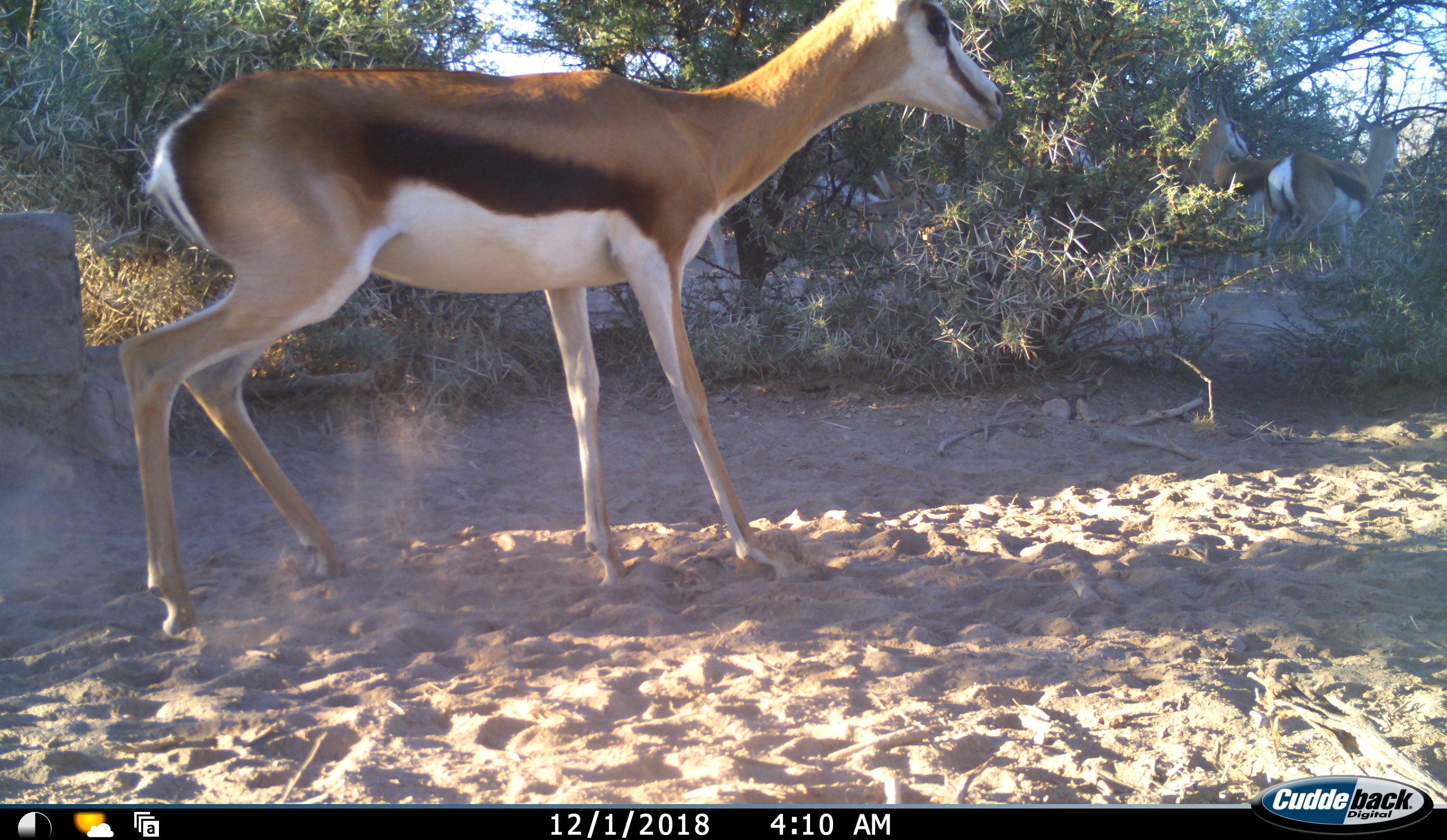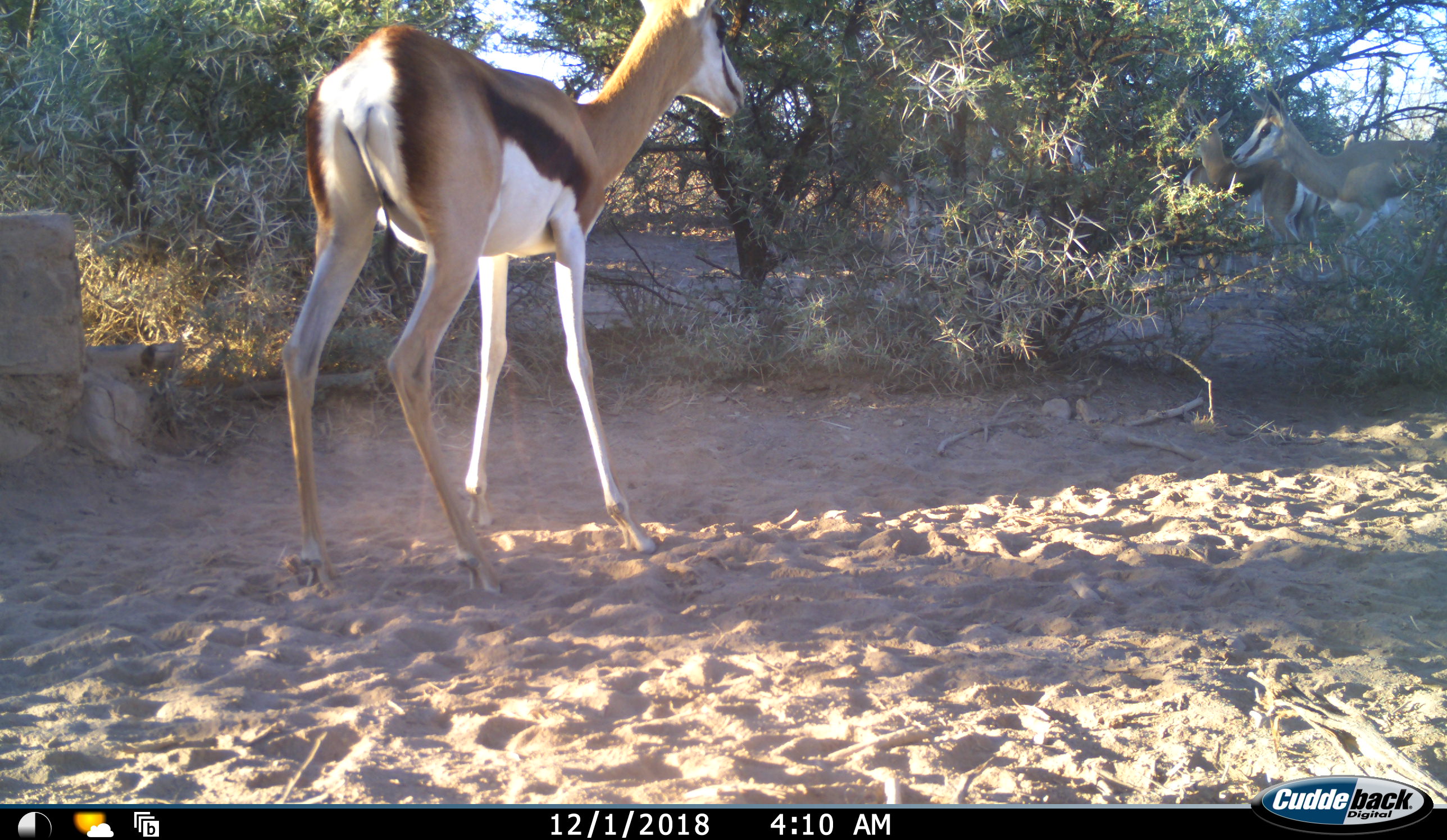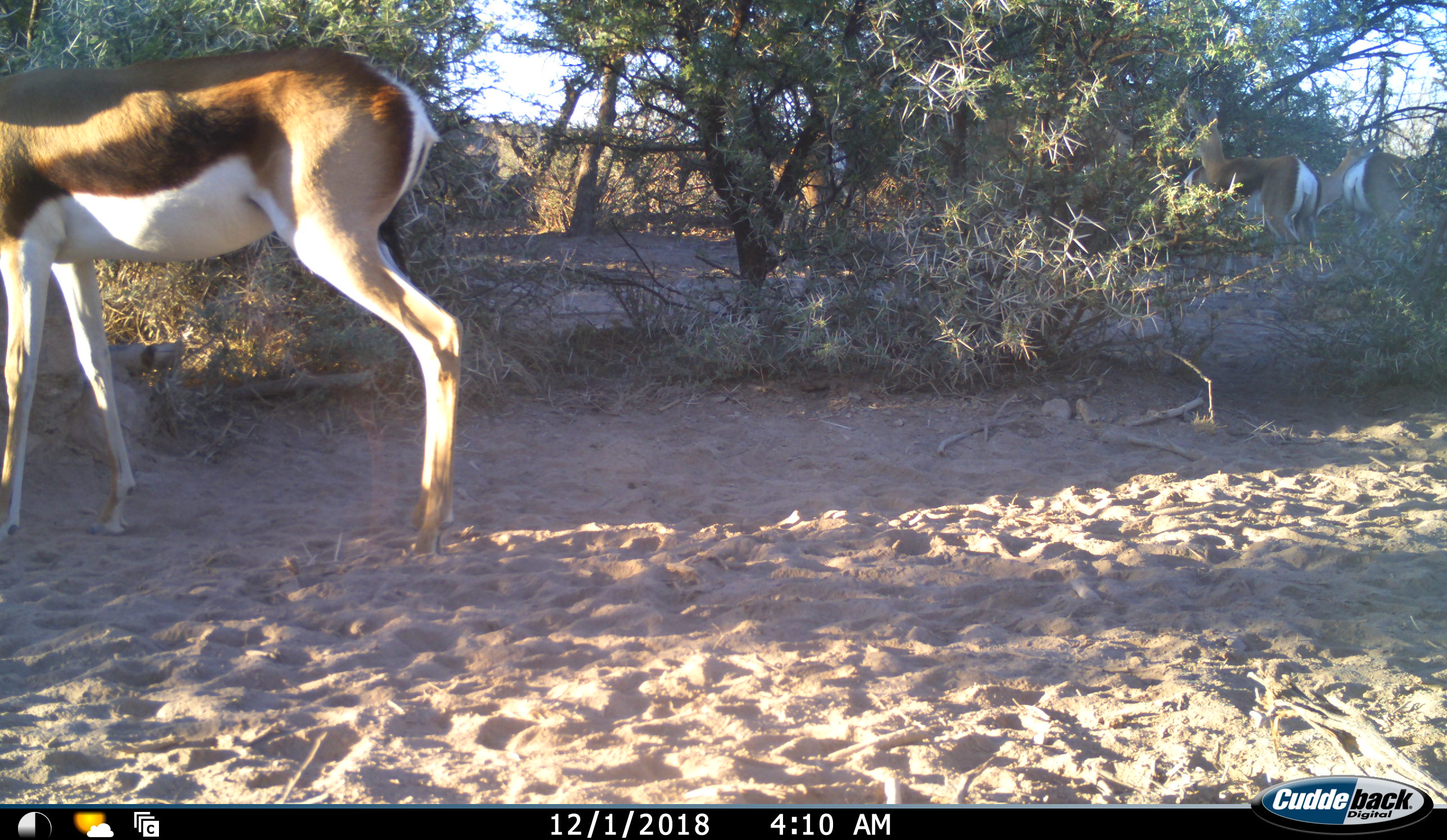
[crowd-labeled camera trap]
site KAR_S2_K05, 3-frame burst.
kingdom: Animalia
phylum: Chordata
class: Mammalia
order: Artiodactyla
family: Bovidae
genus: Antidorcas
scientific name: Antidorcas marsupialis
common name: springbok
Springbok (Antidorcas marsupialis), count 5. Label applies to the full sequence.